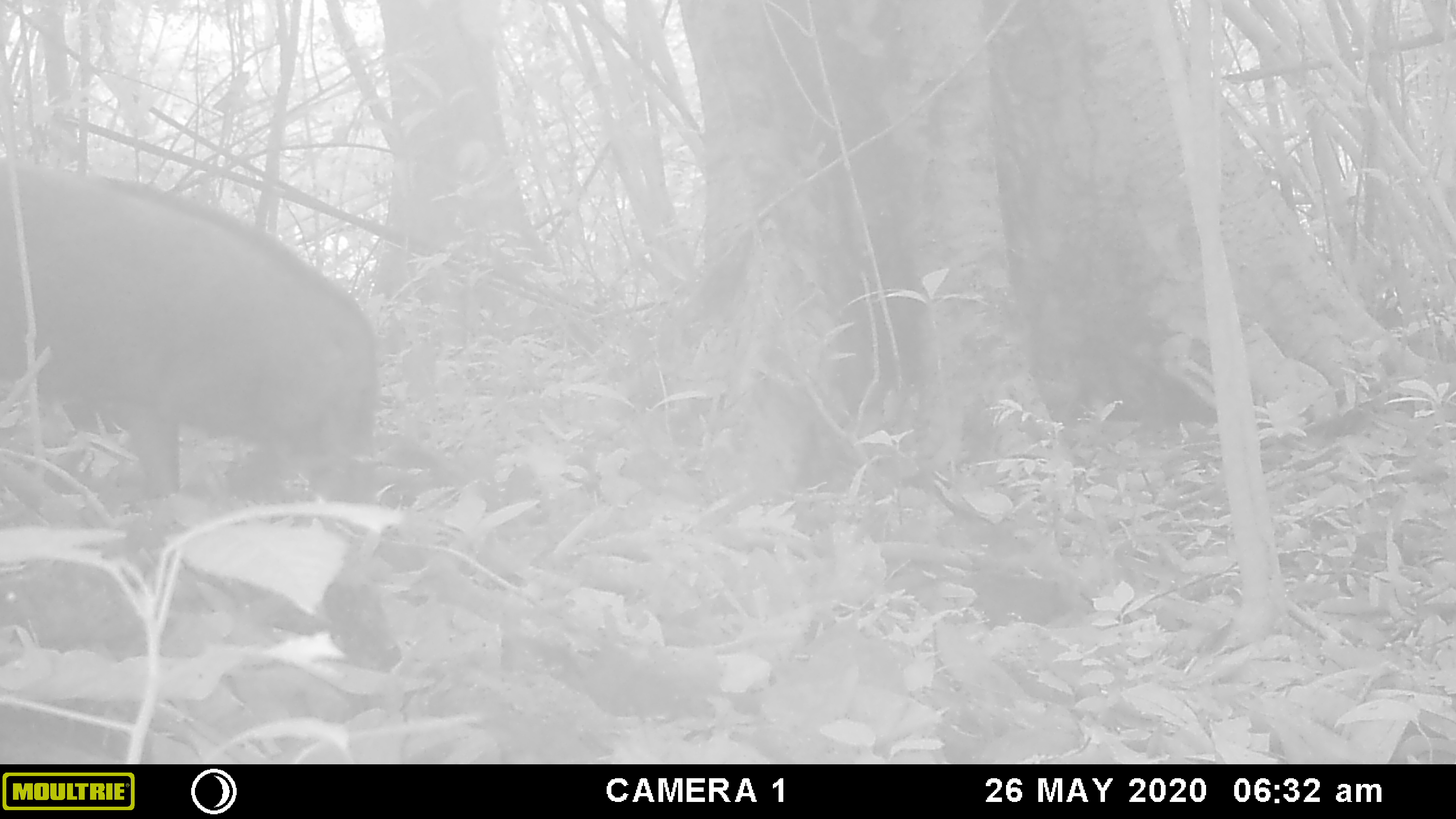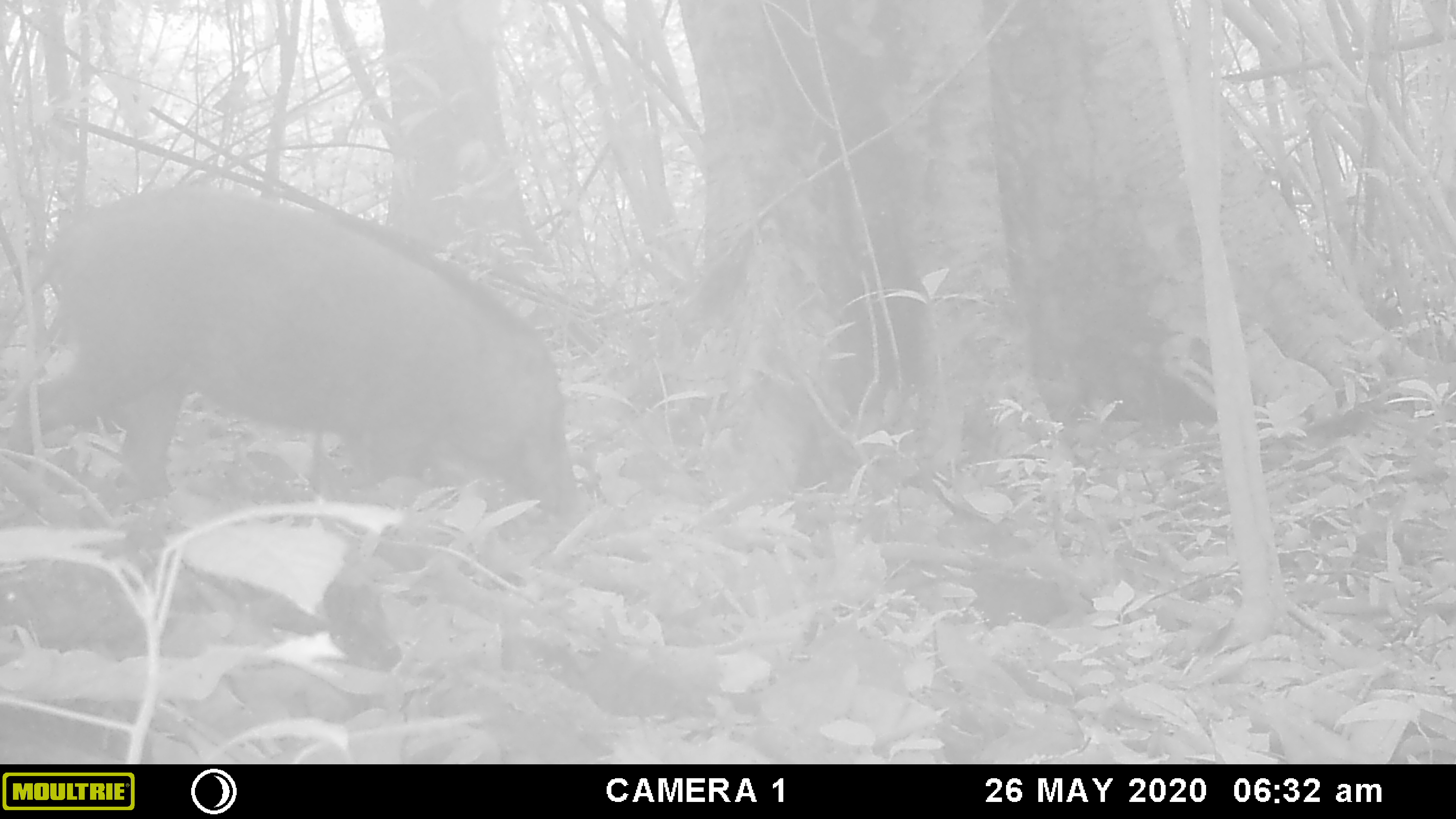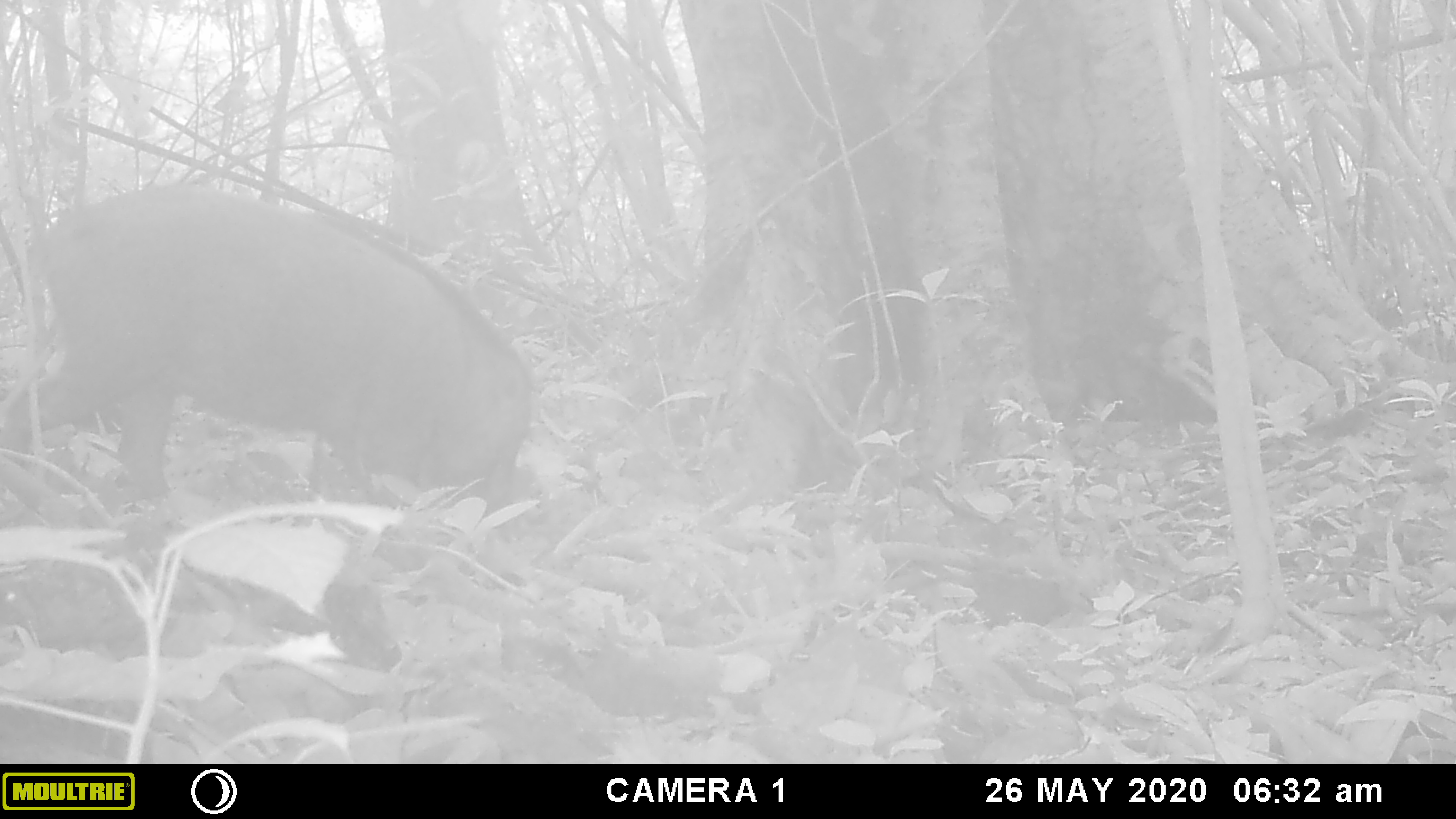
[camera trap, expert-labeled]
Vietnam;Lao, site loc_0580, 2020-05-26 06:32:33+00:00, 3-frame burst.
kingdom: Animalia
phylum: Chordata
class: Mammalia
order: Artiodactyla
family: Suidae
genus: Sus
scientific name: Sus scrofa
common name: eurasian wild pig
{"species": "eurasian wild pig (Sus scrofa)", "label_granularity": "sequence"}